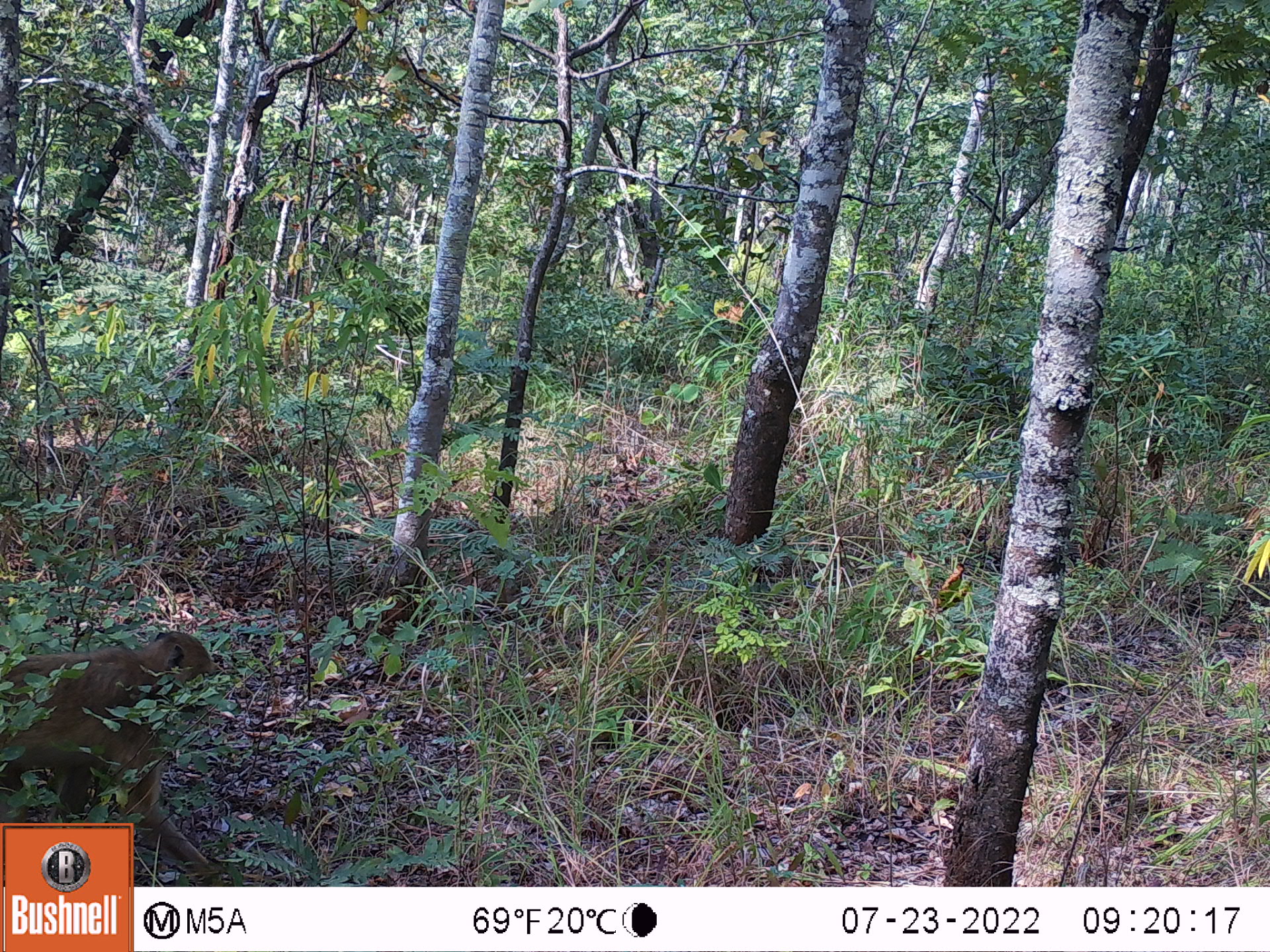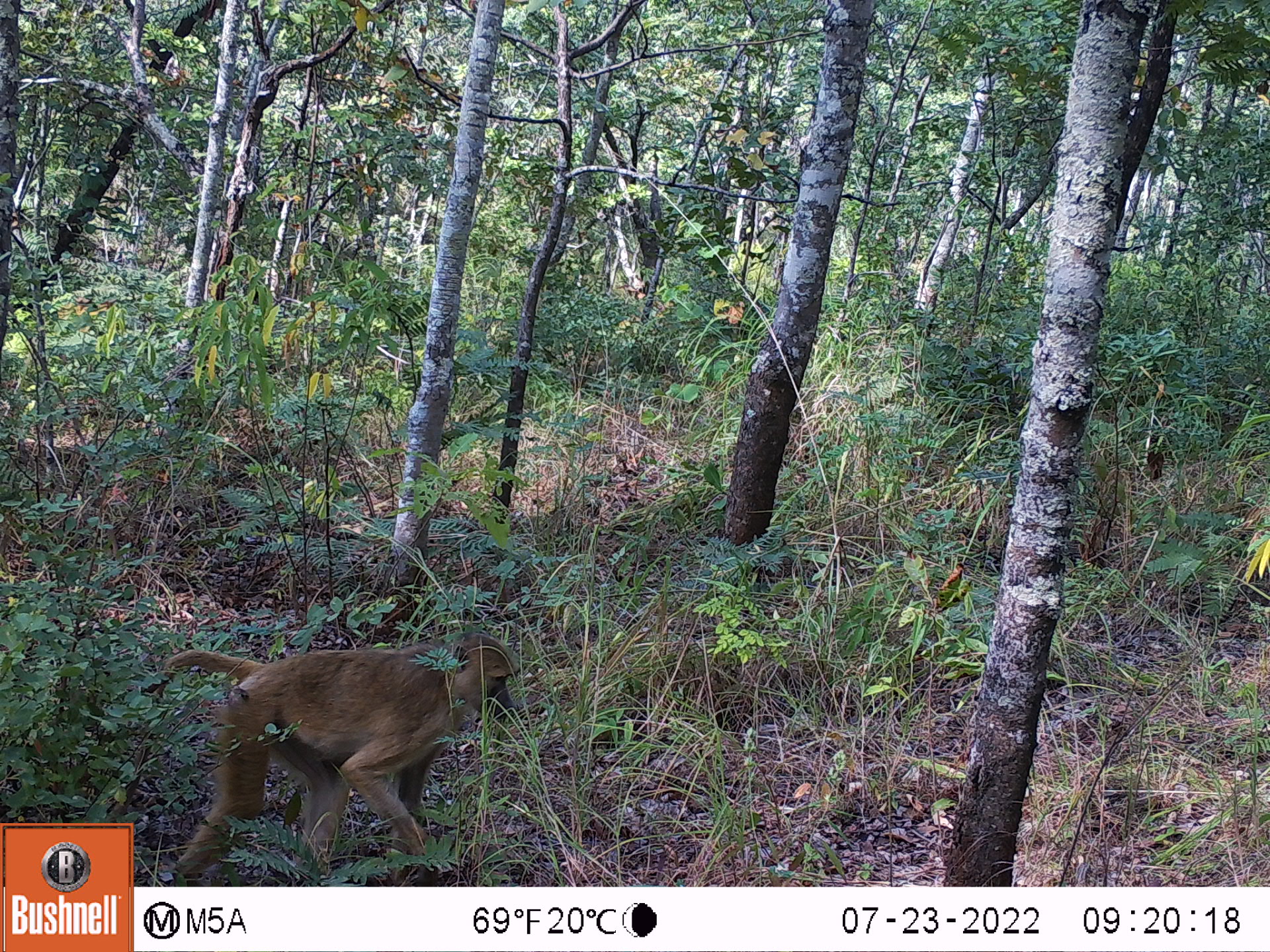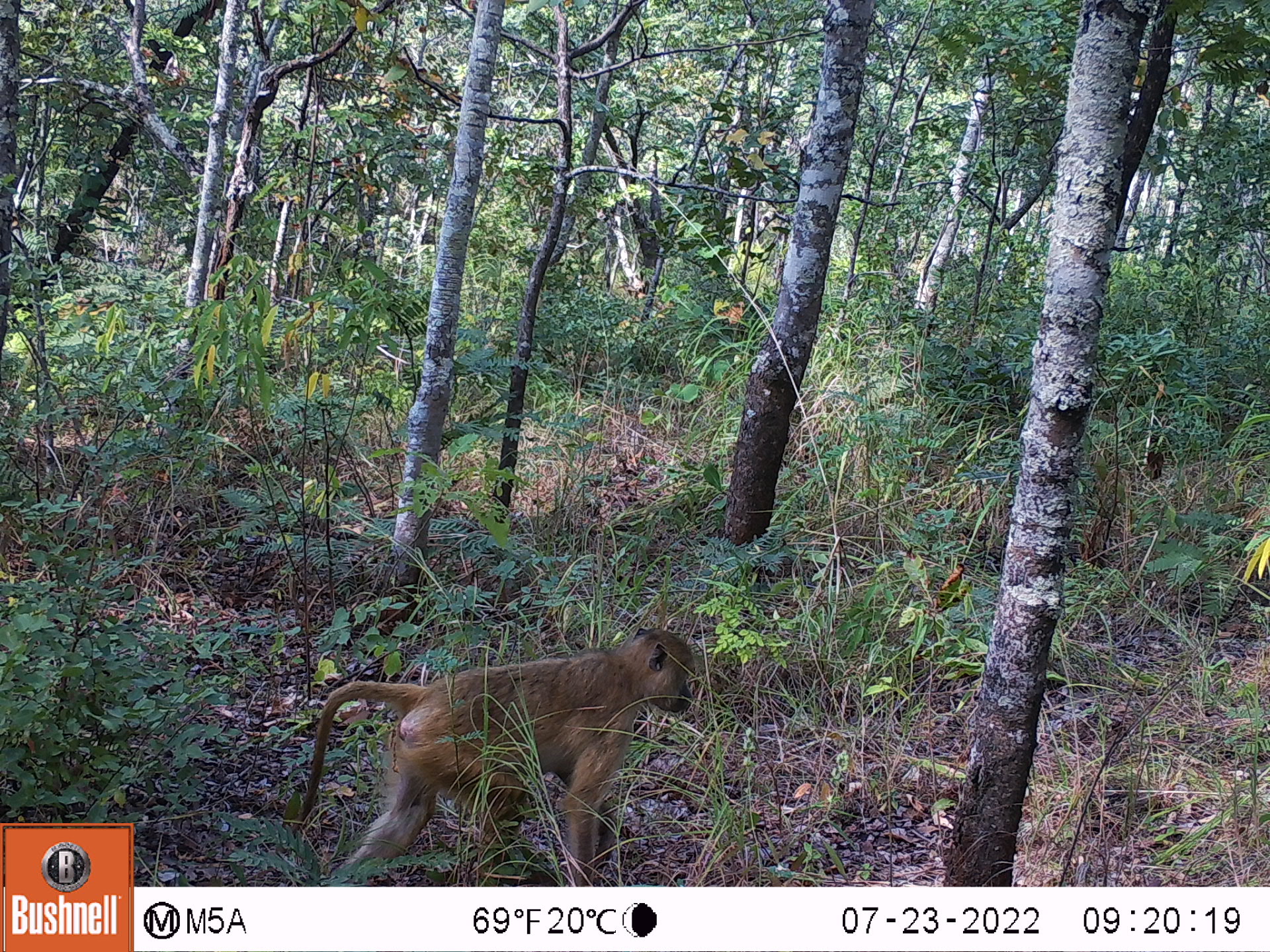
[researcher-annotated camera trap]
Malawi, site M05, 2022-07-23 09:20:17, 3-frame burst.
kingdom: Animalia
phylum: Chordata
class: Mammalia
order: Primates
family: Cercopithecidae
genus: Papio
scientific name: Papio cynocephalus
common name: yellow baboon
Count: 1.